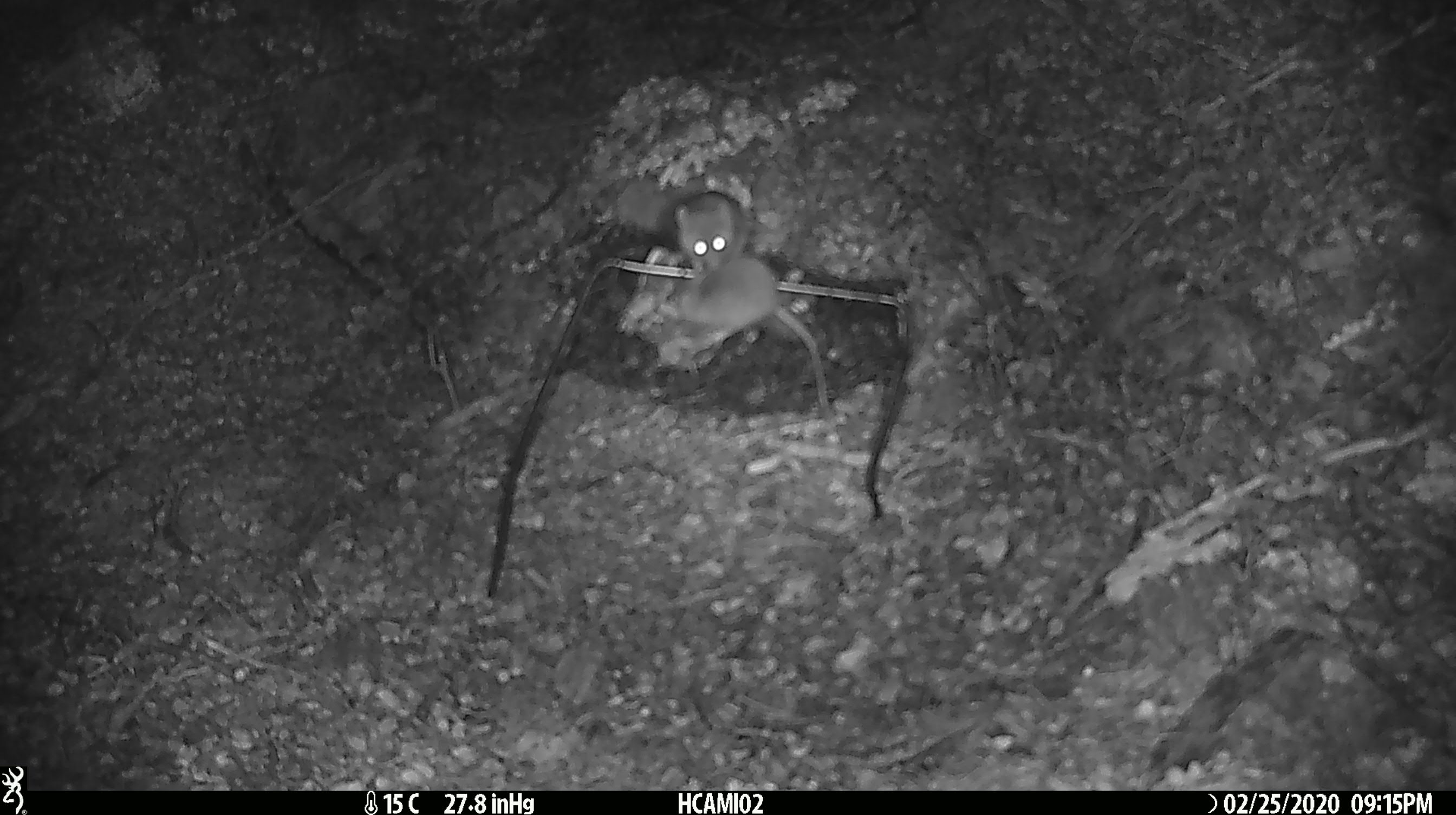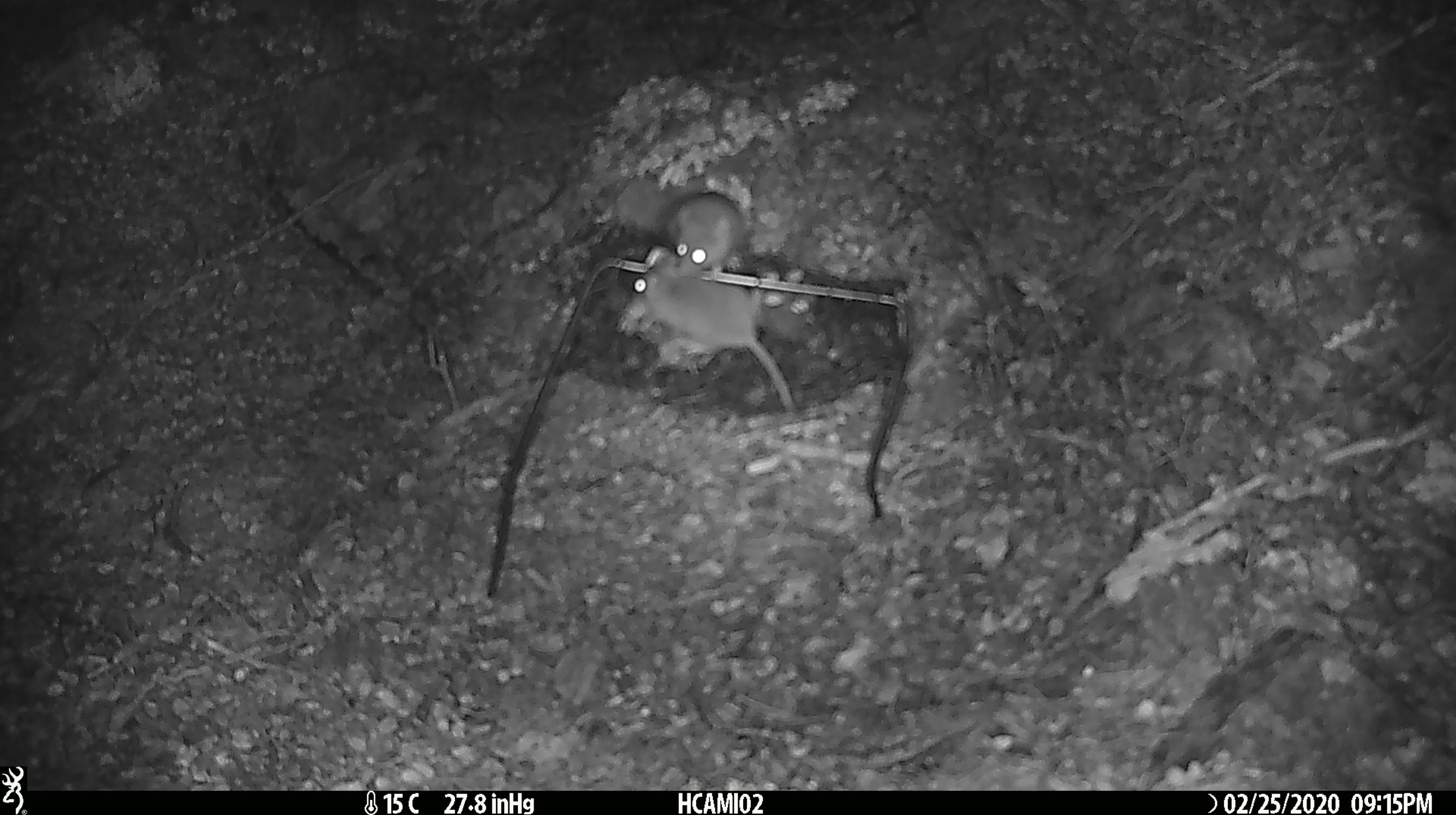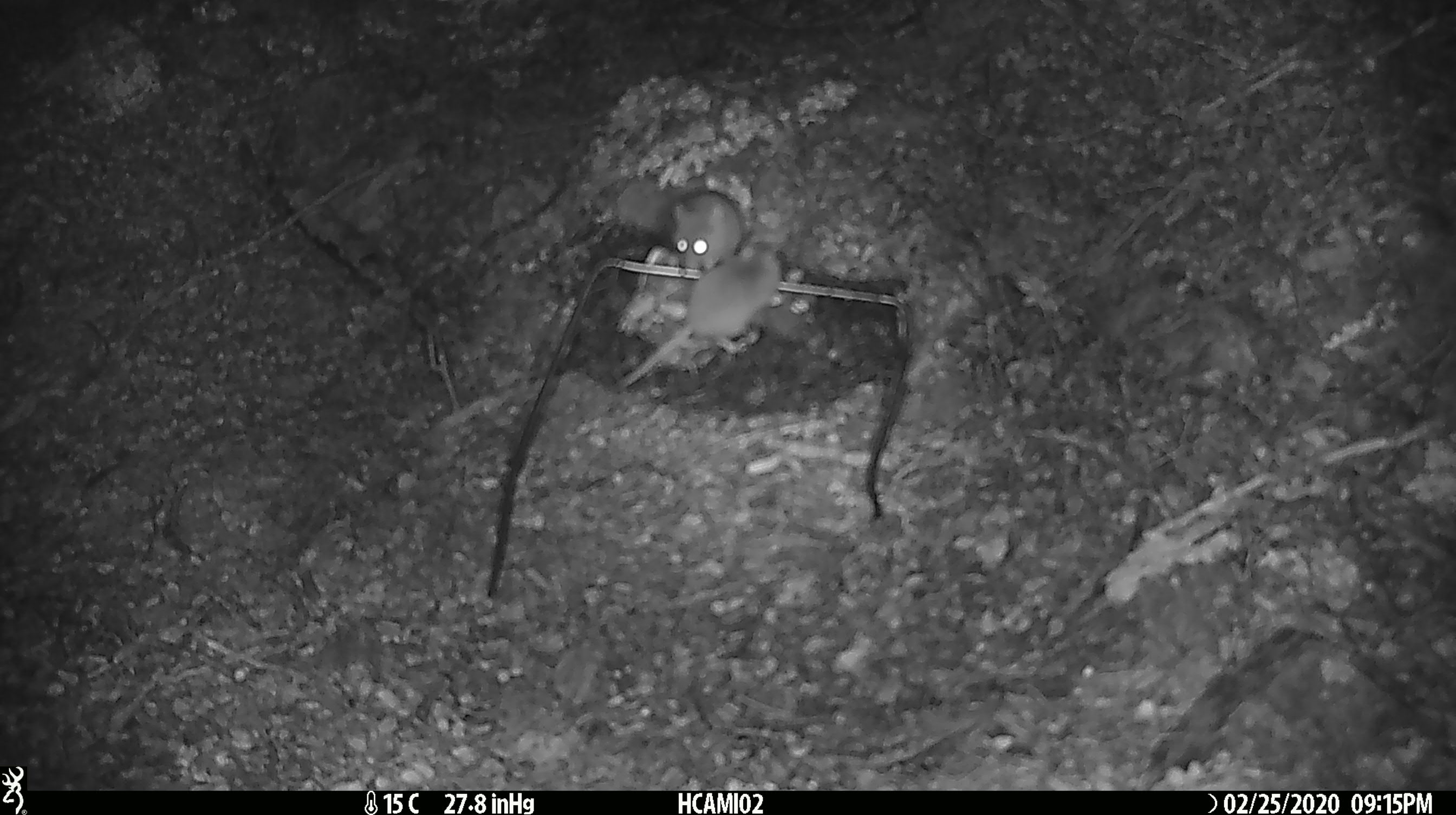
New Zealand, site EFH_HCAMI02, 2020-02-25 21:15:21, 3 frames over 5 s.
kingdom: Animalia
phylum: Chordata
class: Mammalia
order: Rodentia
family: Muridae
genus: Mus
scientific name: Mus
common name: mouse